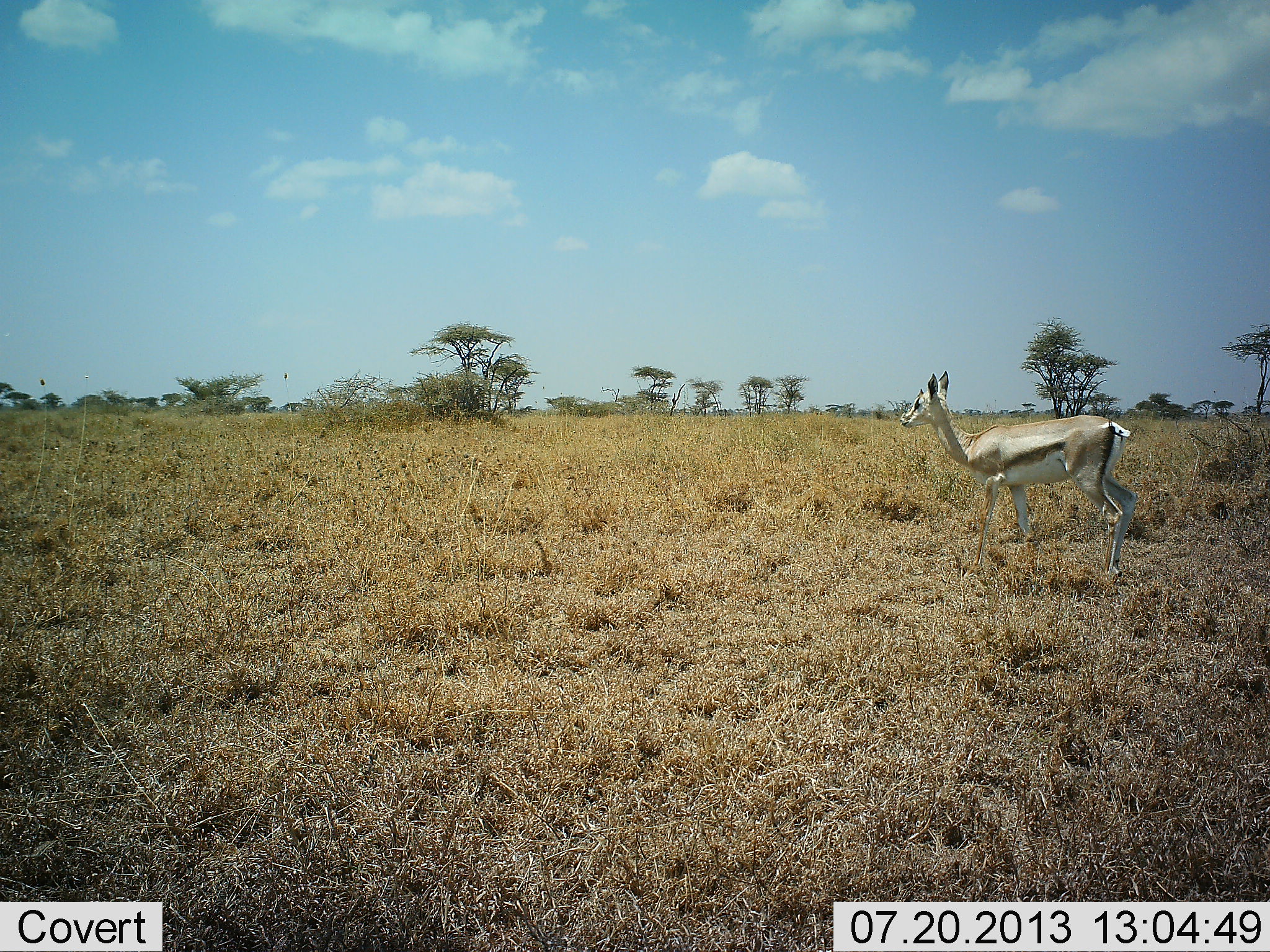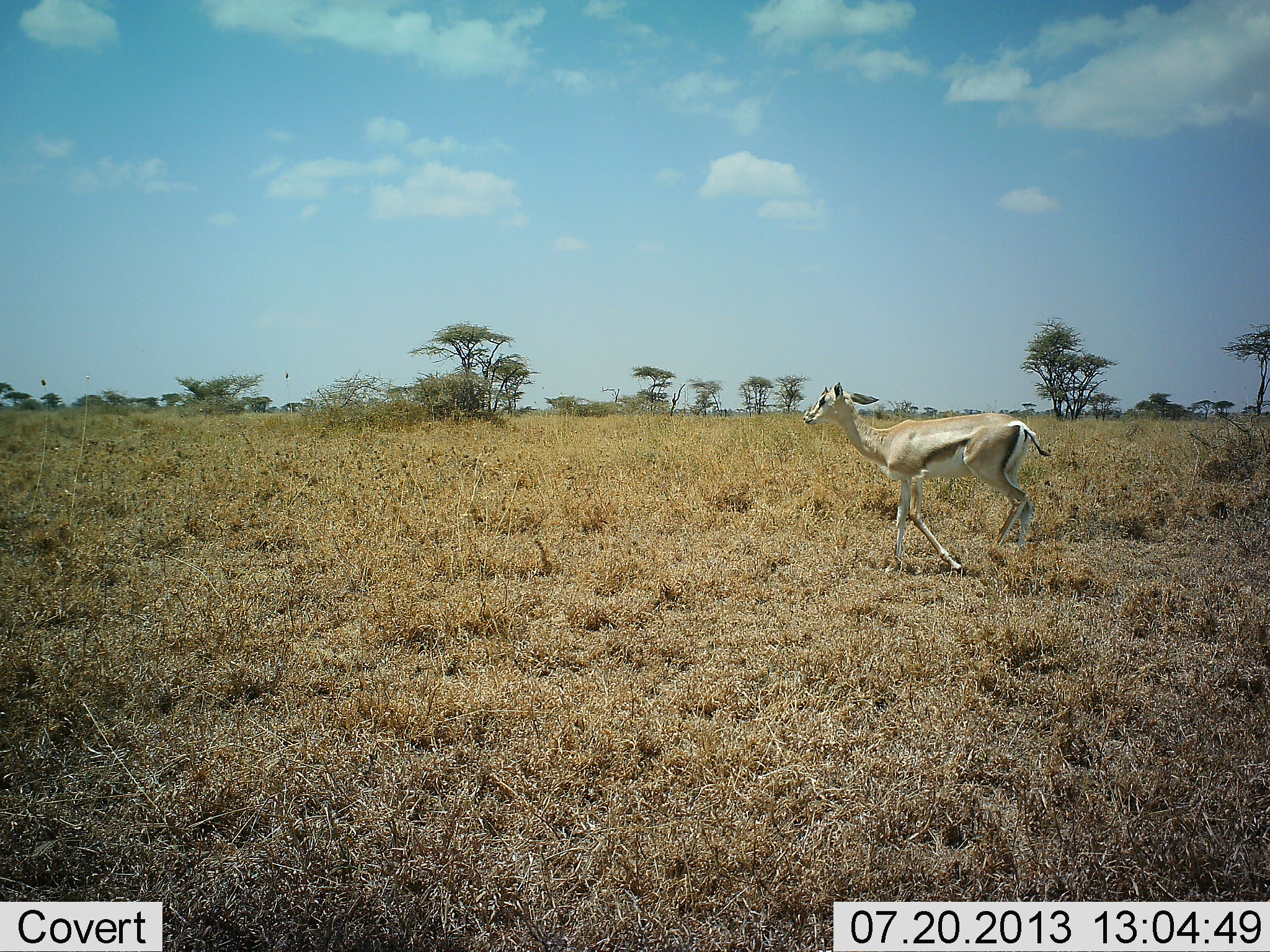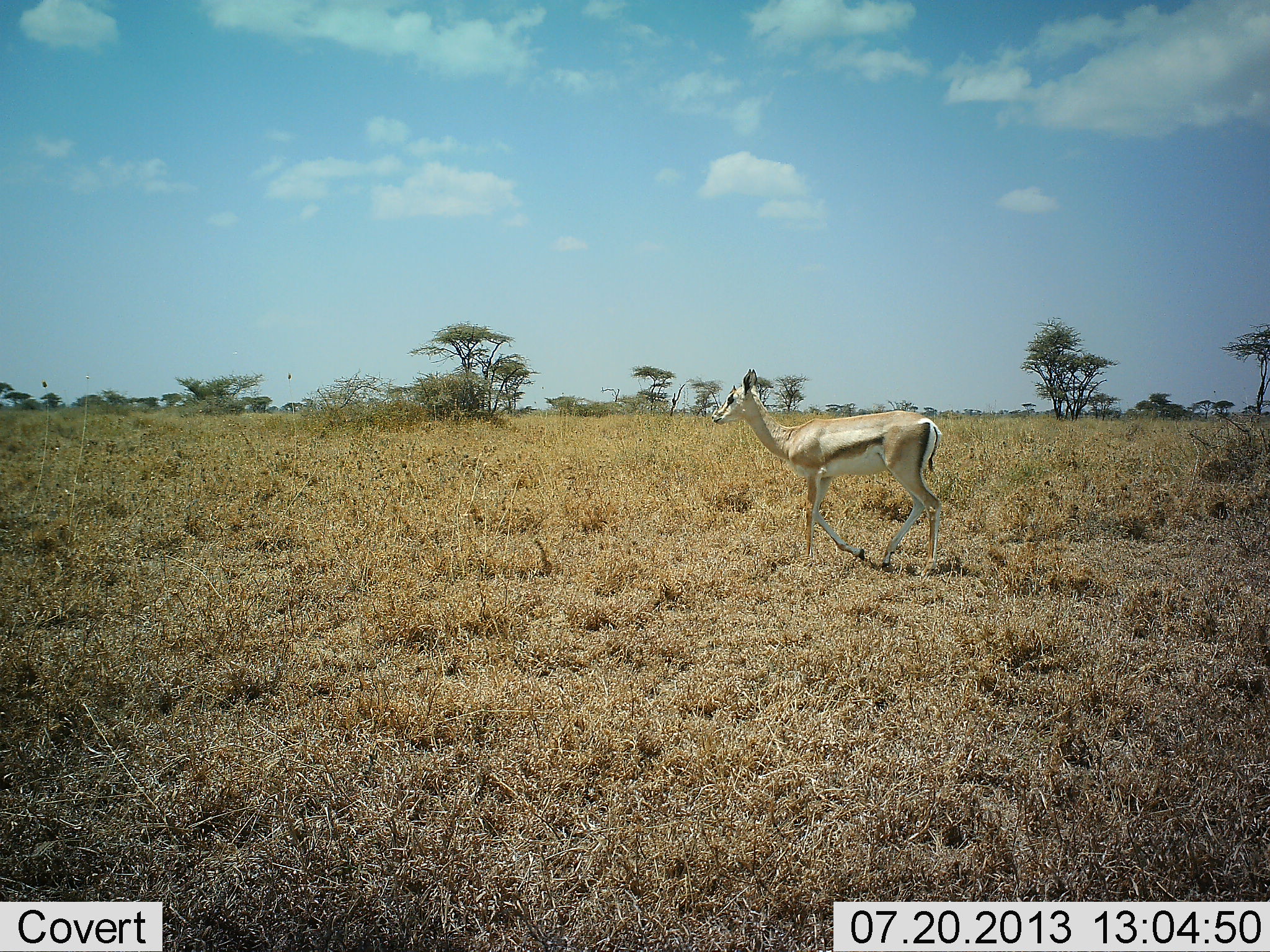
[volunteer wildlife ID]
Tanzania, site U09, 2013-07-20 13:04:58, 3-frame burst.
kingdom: Animalia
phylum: Chordata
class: Mammalia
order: Artiodactyla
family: Bovidae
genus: Eudorcas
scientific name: Eudorcas thomsonii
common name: thomson's gazelle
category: gazellethomsons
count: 1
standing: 0%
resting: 0%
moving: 100%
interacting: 0%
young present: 0%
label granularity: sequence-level